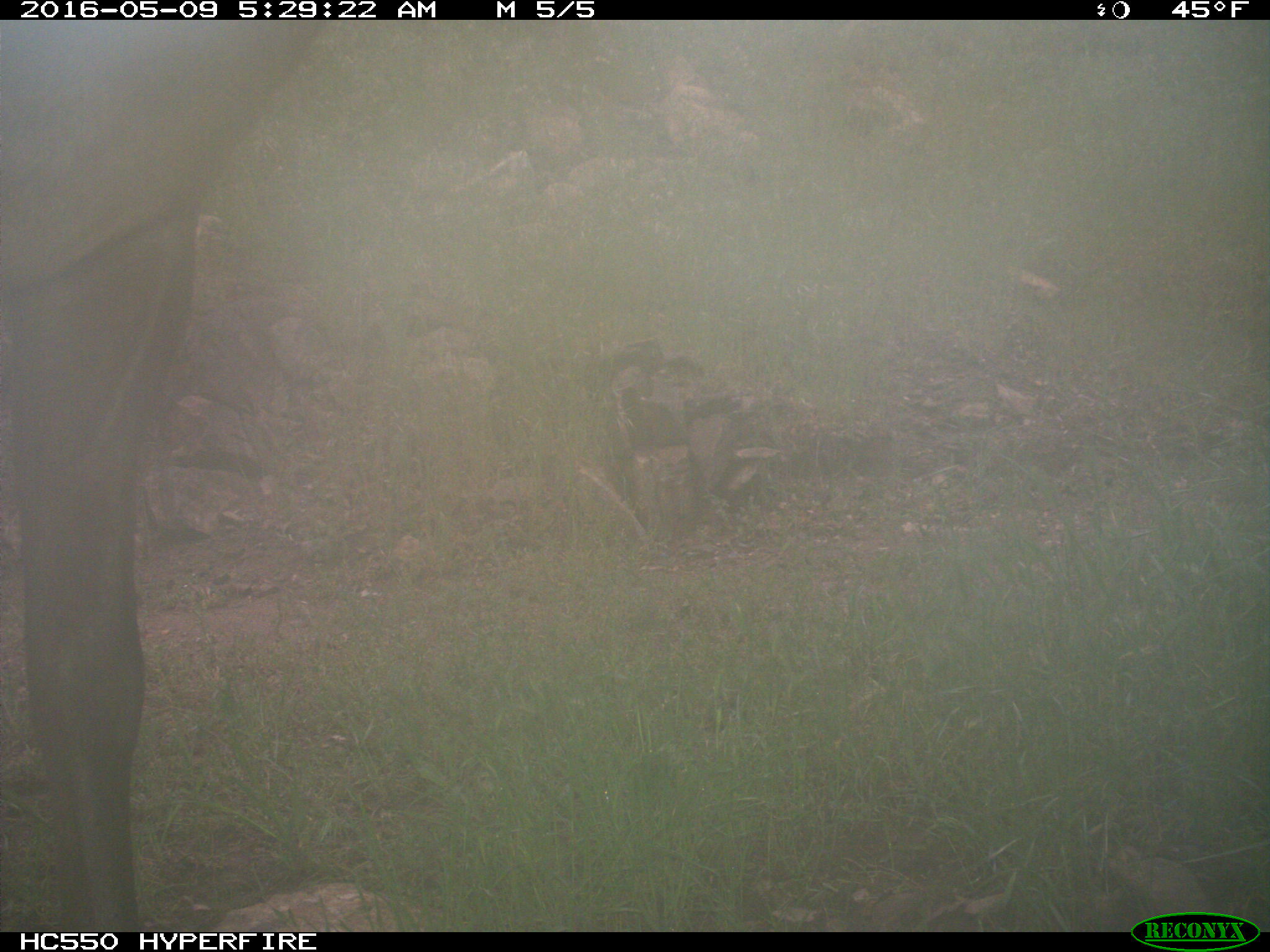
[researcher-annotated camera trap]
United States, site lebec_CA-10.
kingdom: Animalia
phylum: Chordata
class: Mammalia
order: Artiodactyla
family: Cervidae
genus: Cervus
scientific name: Cervus canadensis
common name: elk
Cervus canadensis (elk).